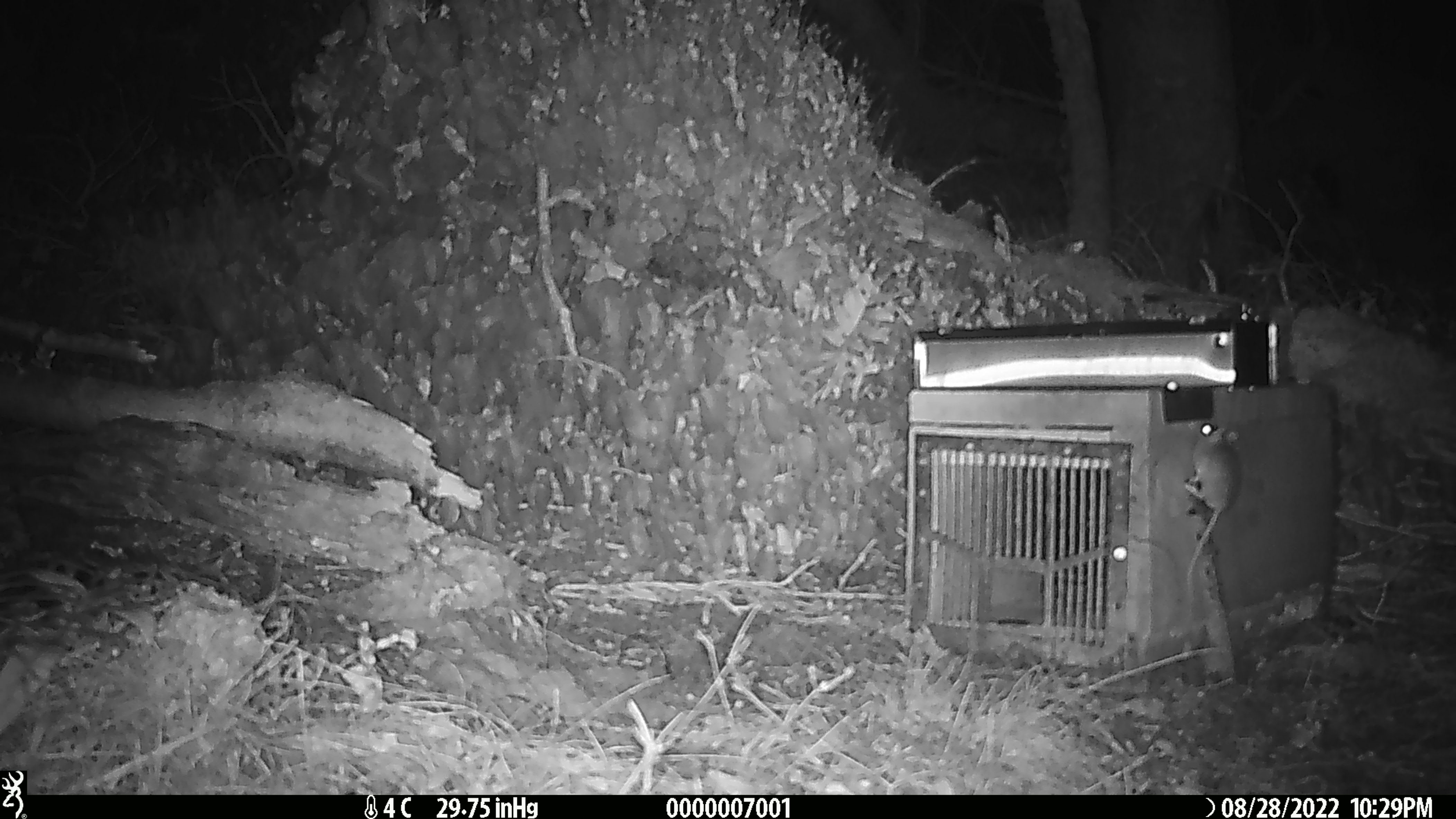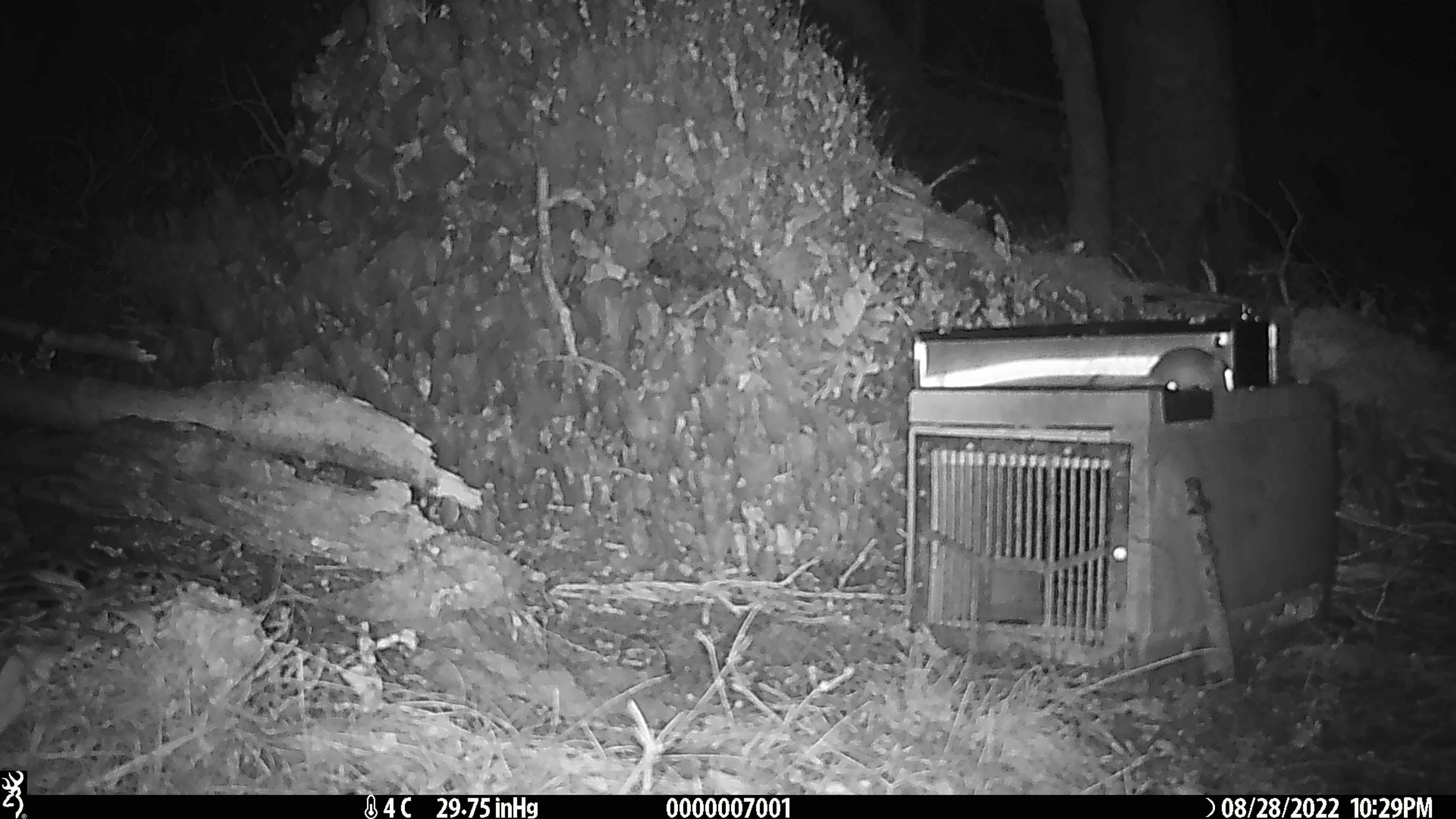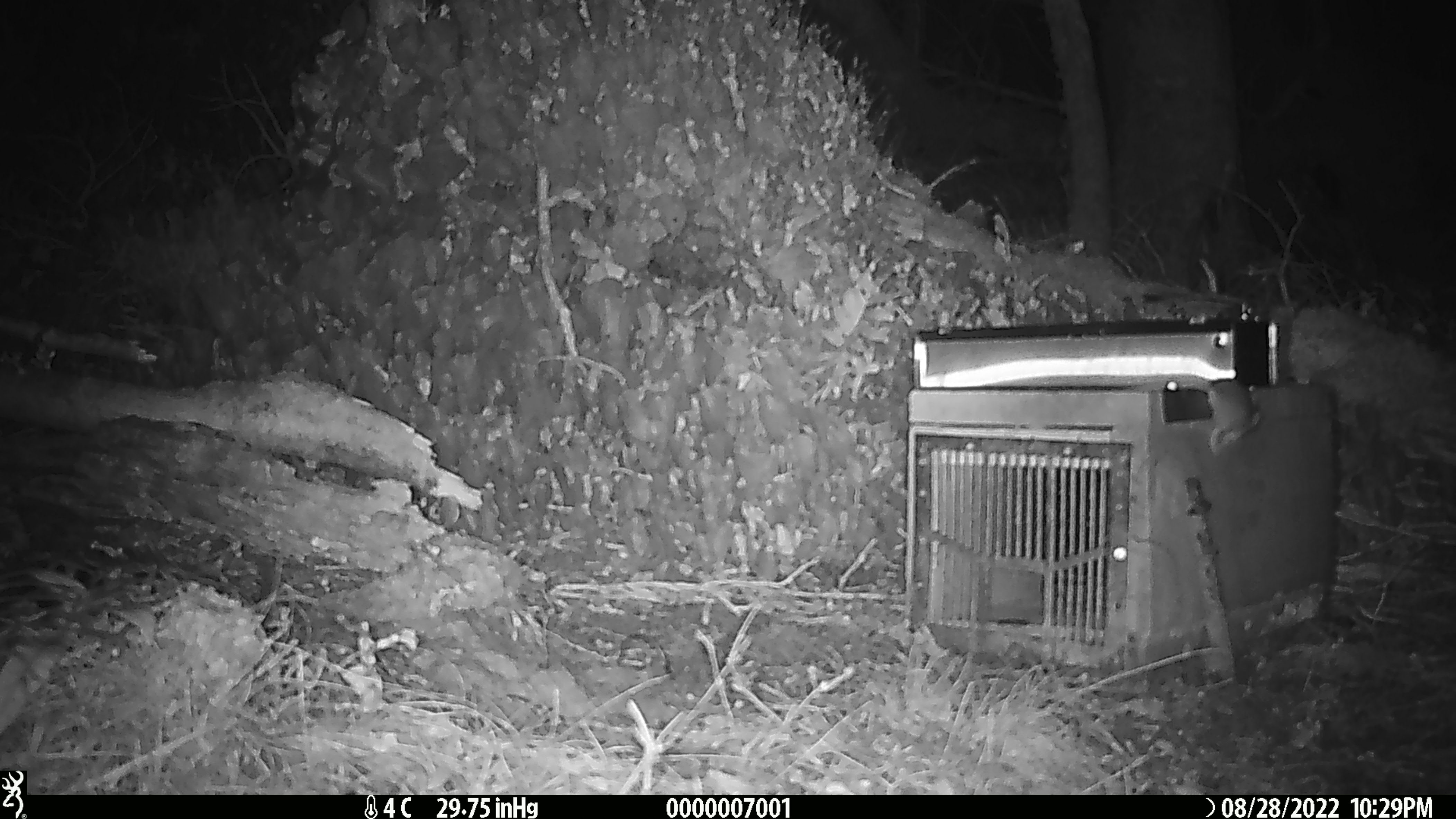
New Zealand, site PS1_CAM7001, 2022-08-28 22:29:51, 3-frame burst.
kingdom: Animalia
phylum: Chordata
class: Mammalia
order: Rodentia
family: Muridae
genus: Mus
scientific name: Mus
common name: mouse